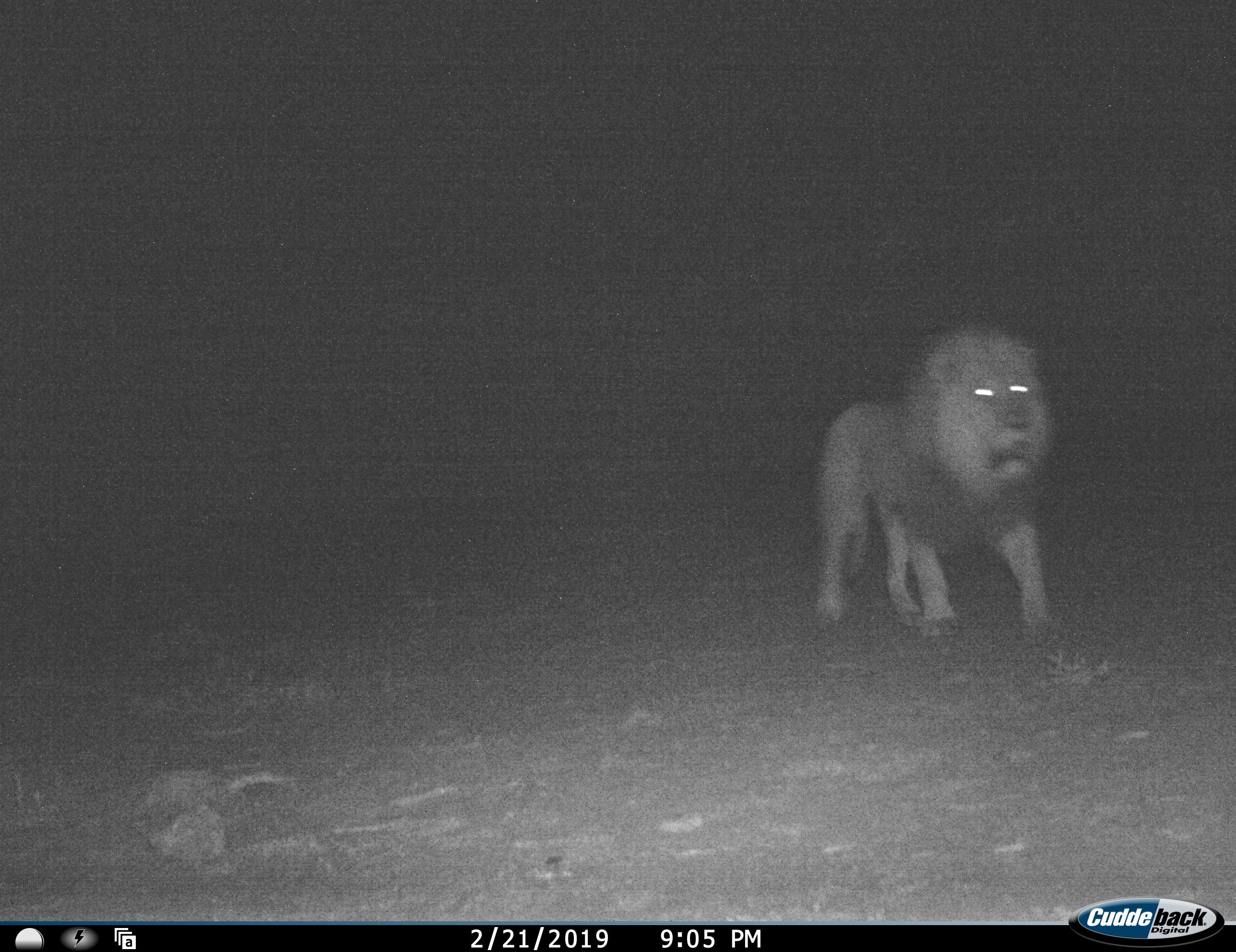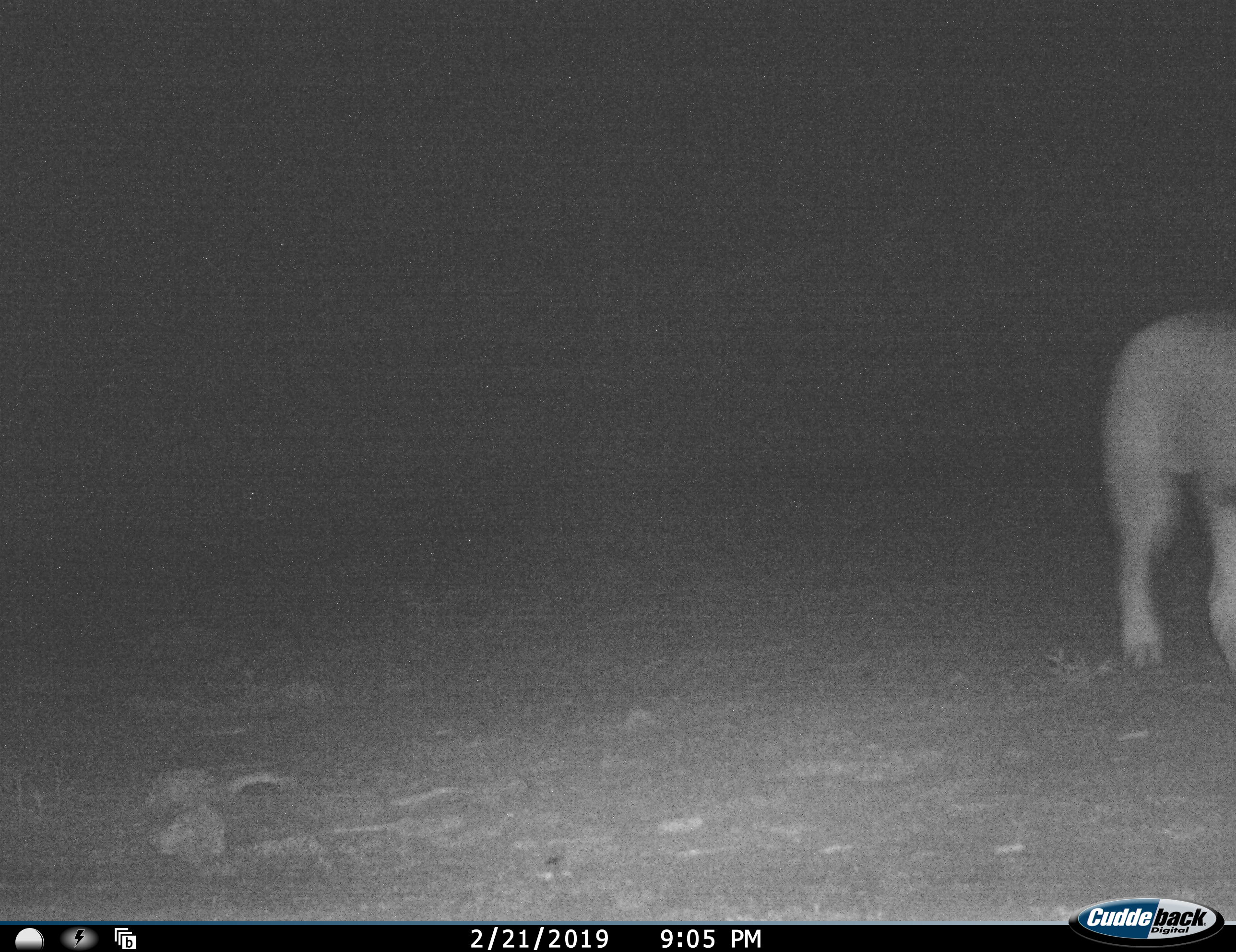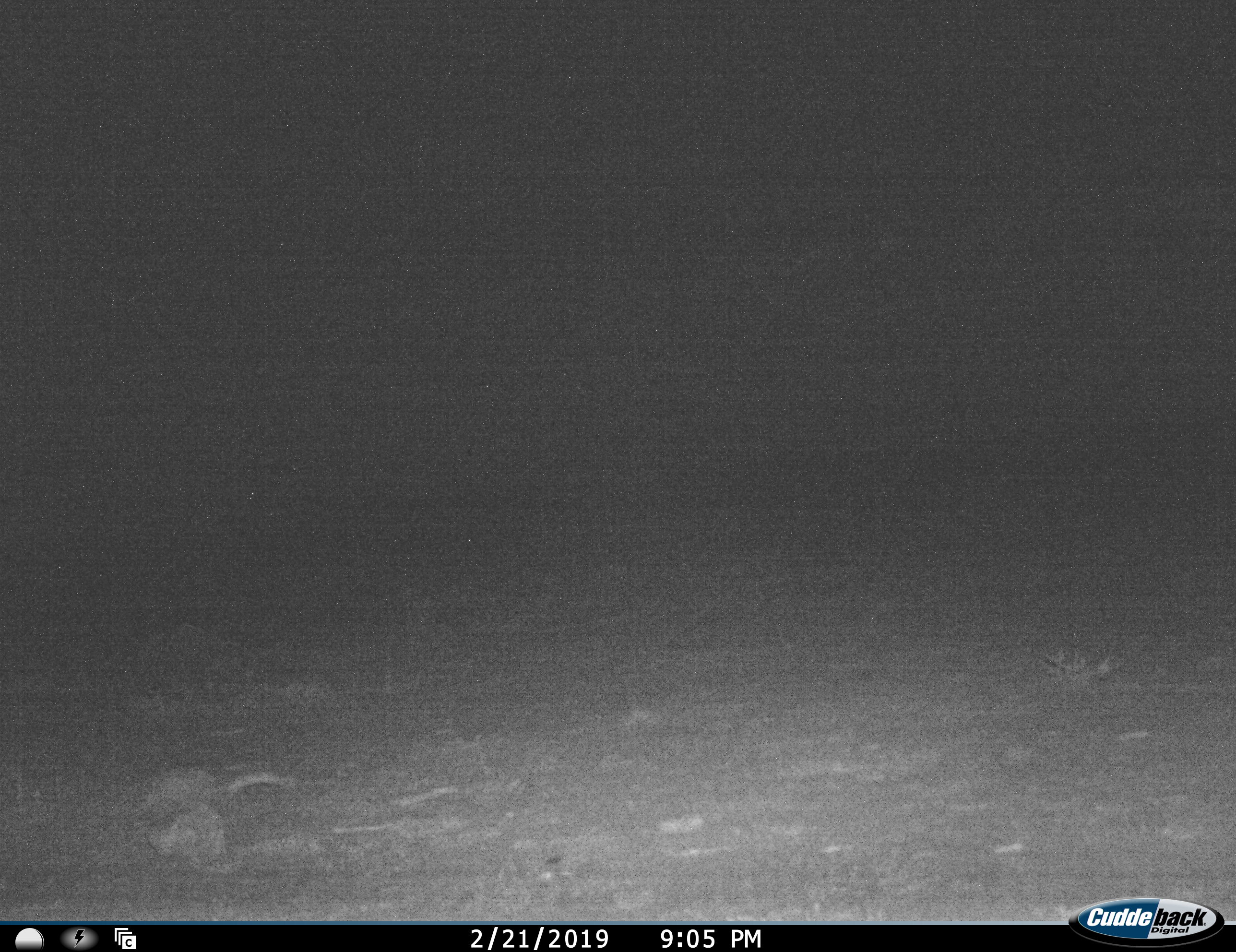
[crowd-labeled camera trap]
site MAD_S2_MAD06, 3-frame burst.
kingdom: Animalia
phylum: Chordata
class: Mammalia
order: Carnivora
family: Felidae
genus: Panthera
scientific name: Panthera leo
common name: lion male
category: lionmale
Lionmale (lion male) (Panthera leo), count 1. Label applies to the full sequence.